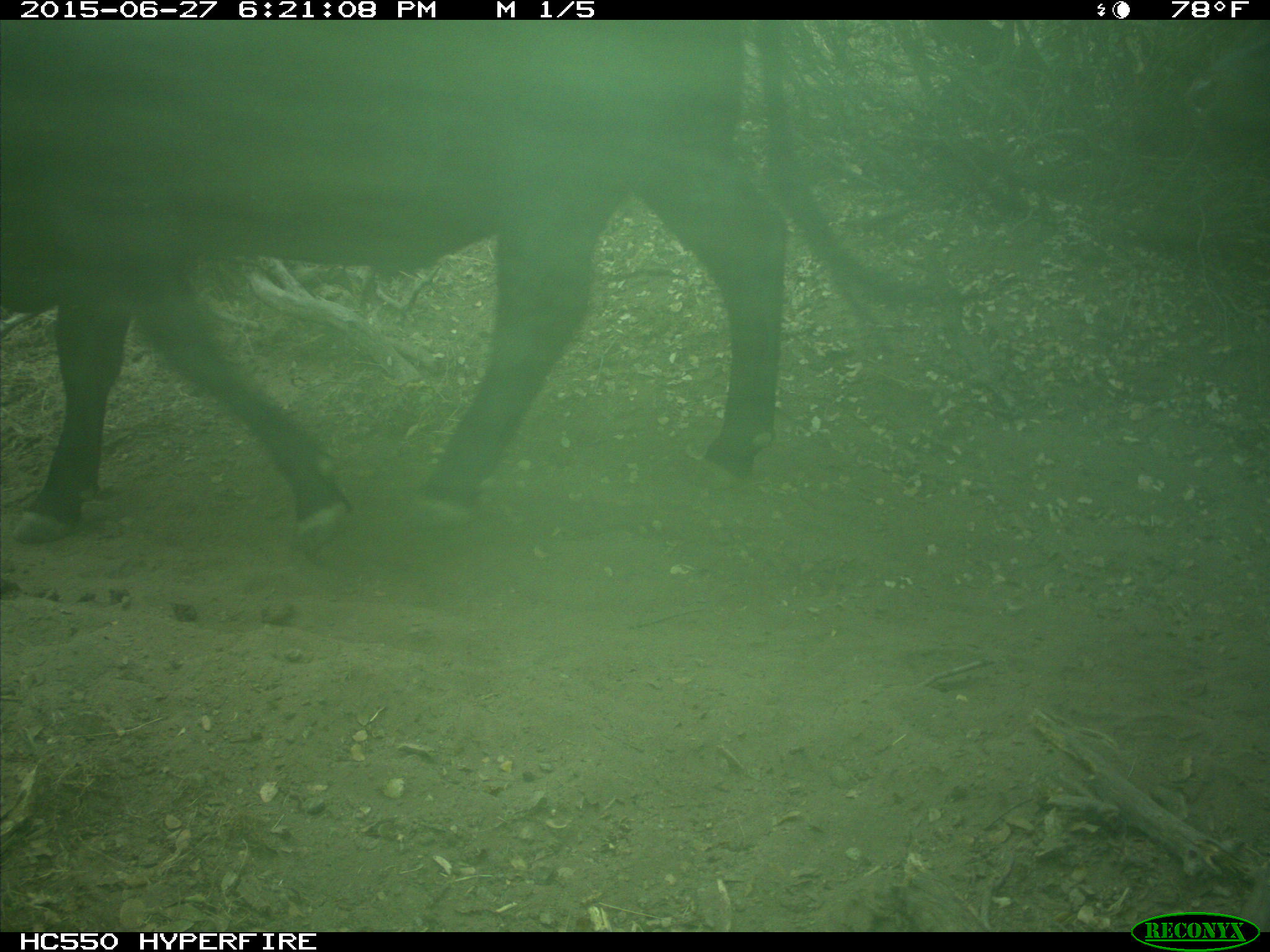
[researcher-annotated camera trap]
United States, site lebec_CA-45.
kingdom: Animalia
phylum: Chordata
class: Mammalia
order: Artiodactyla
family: Bovidae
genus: Bos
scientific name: Bos taurus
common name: domestic cow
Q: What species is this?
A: Bos taurus (domestic cow).